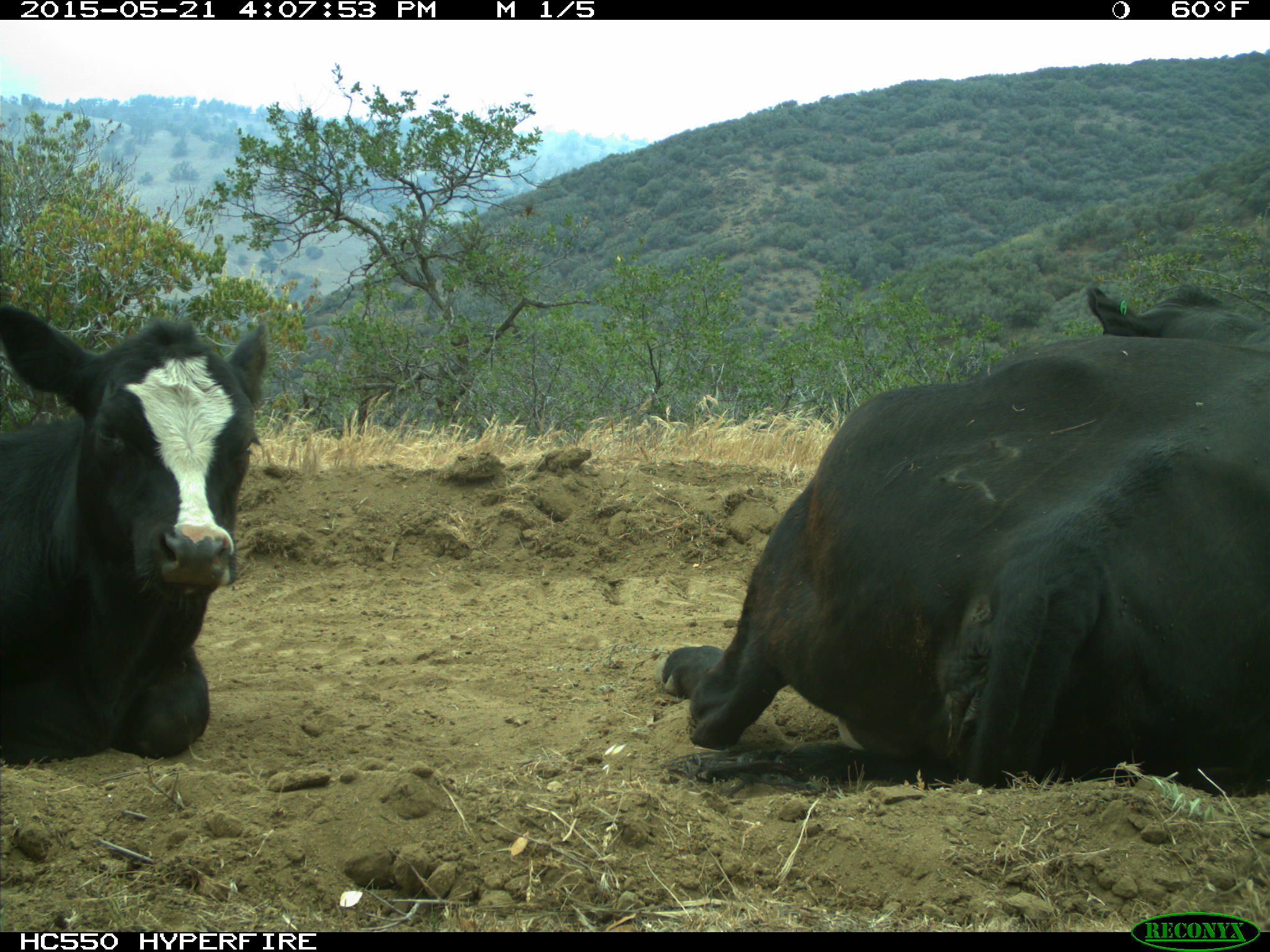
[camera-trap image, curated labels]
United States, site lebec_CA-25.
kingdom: Animalia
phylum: Chordata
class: Mammalia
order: Artiodactyla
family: Bovidae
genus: Bos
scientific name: Bos taurus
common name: domestic cow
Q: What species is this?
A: Bos taurus (domestic cow).